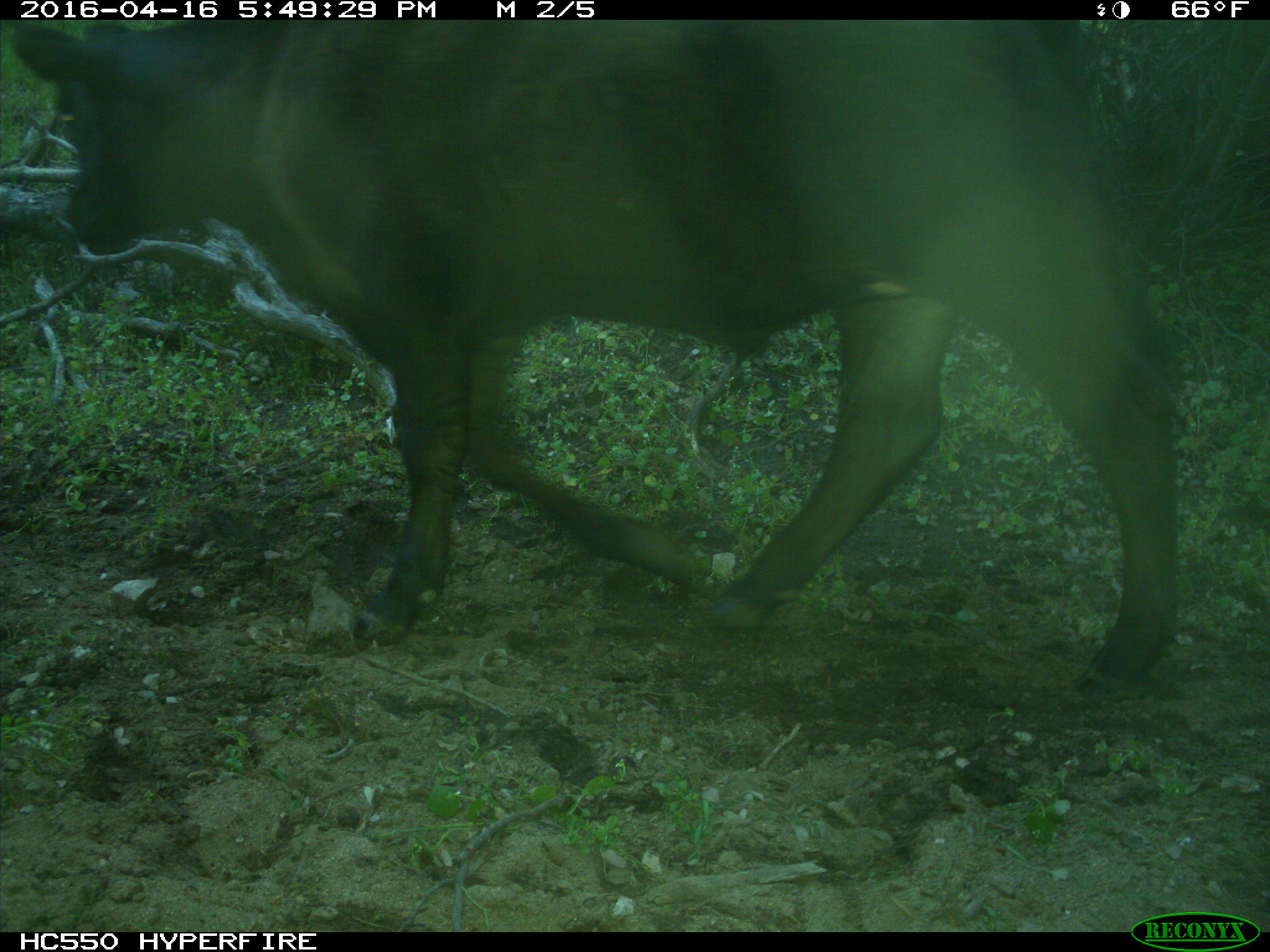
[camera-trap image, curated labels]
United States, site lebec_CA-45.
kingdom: Animalia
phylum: Chordata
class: Mammalia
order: Artiodactyla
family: Bovidae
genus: Bos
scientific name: Bos taurus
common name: domestic cow